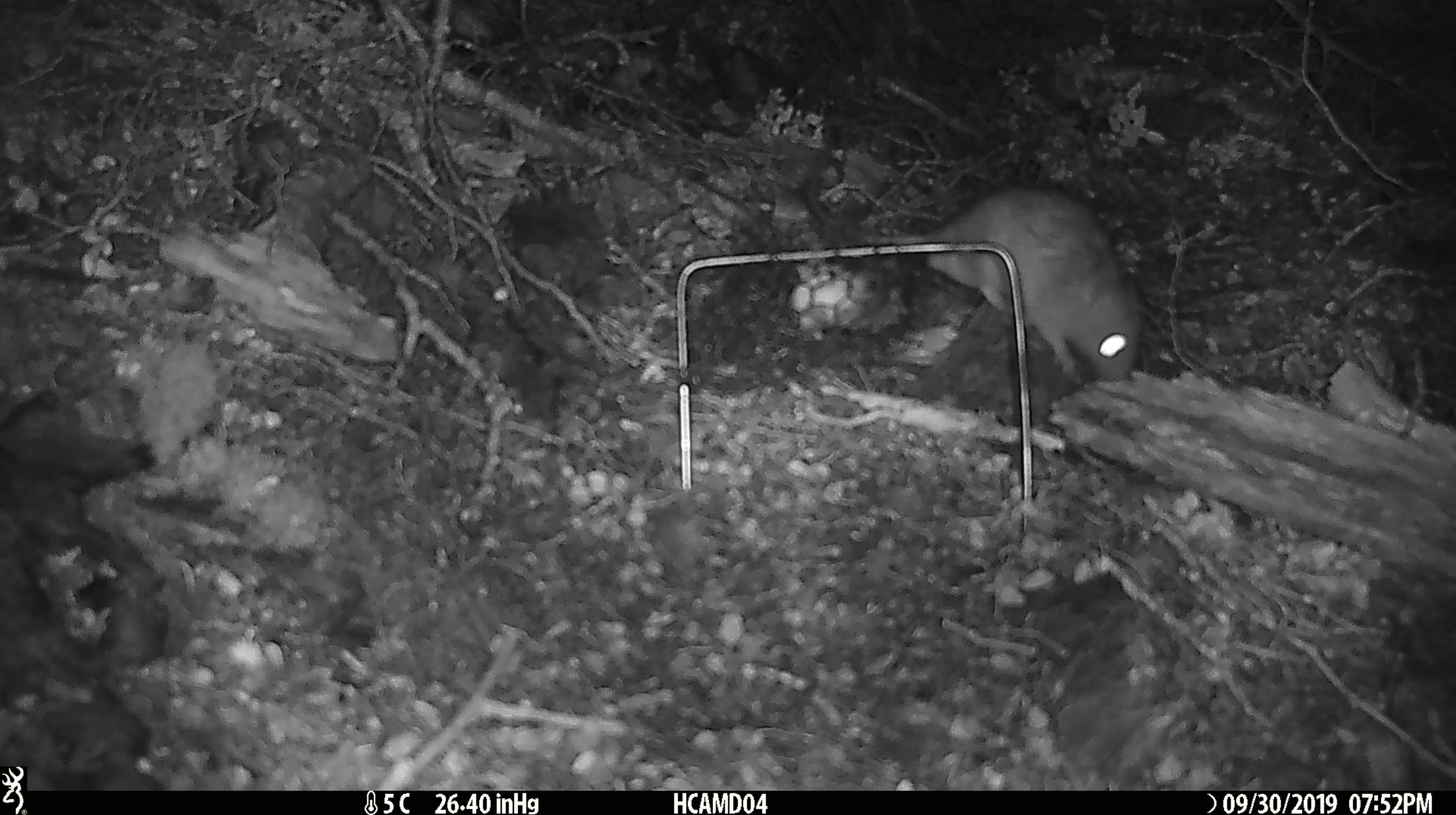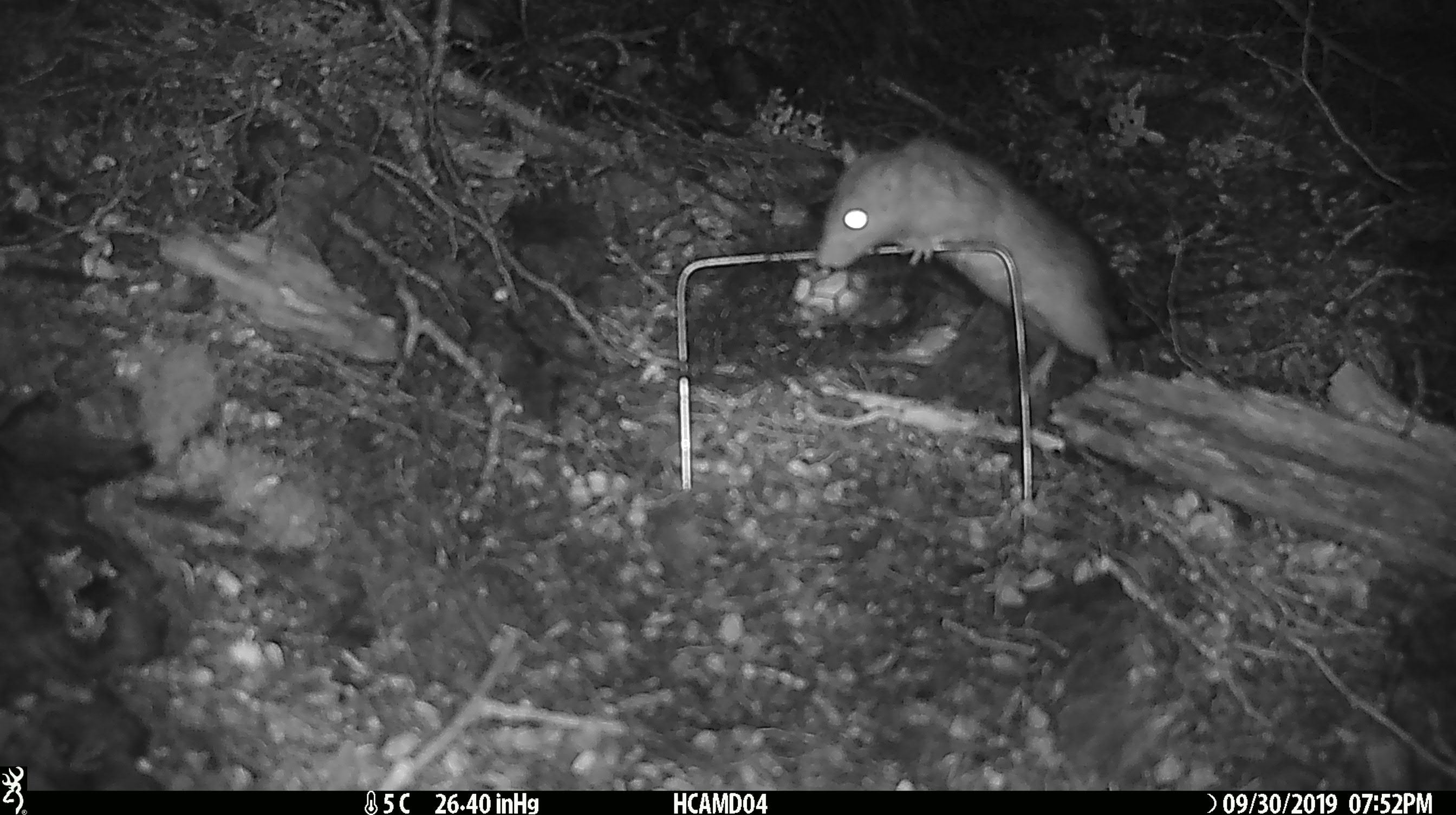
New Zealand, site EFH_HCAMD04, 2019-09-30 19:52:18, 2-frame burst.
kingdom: Animalia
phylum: Chordata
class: Mammalia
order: Rodentia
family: Muridae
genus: Rattus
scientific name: Rattus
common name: rat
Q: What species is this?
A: Rat (Rattus).